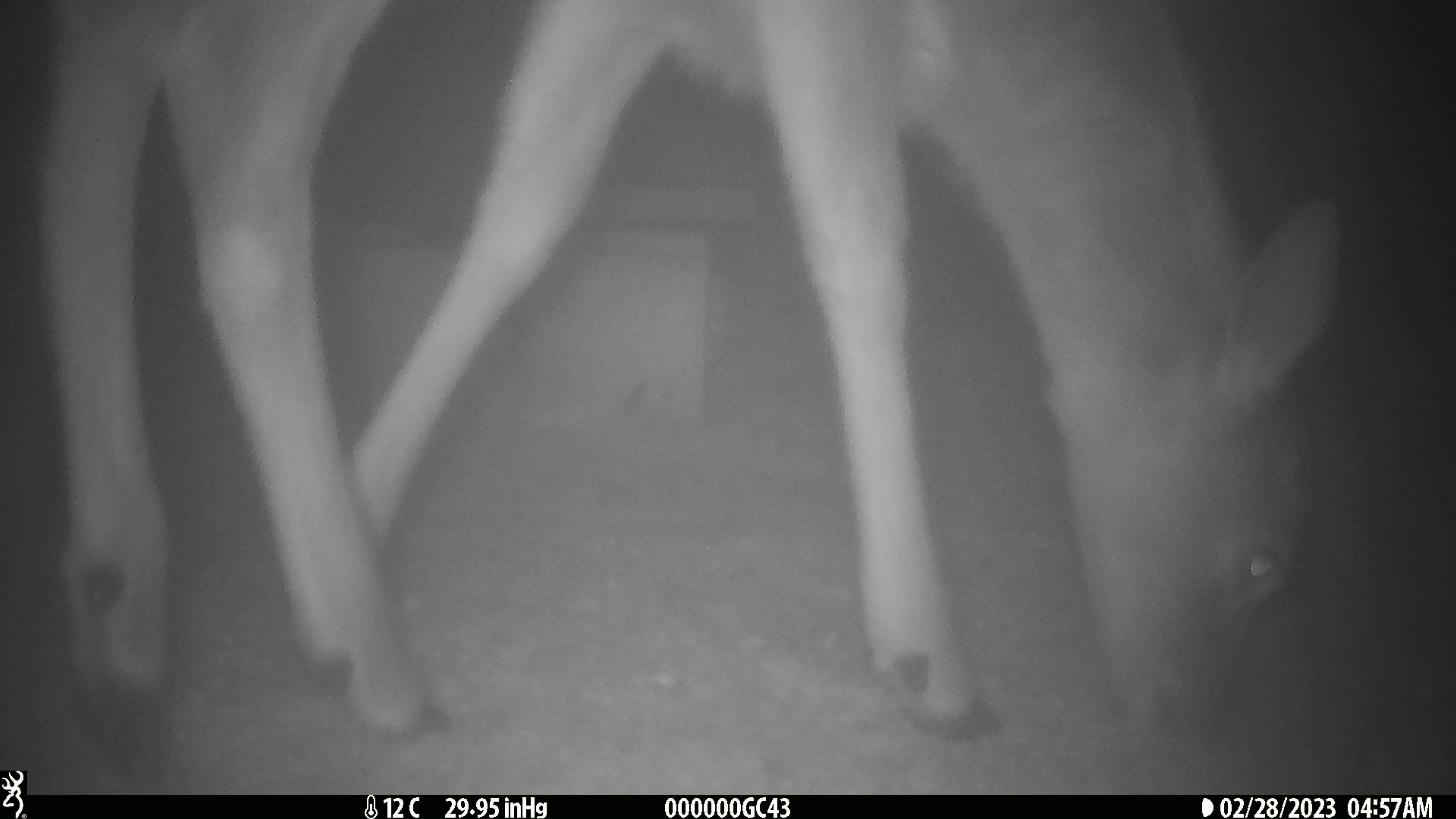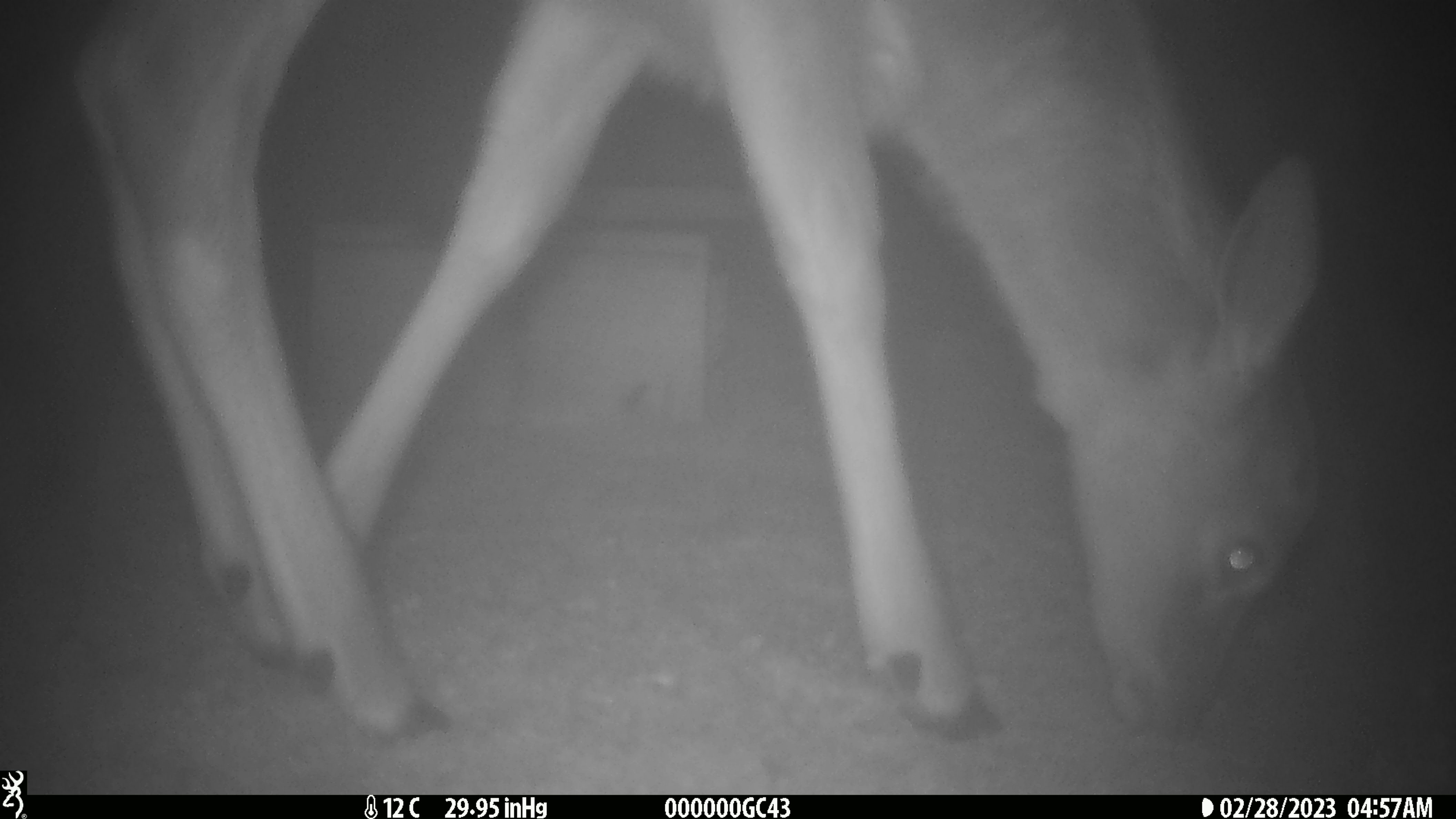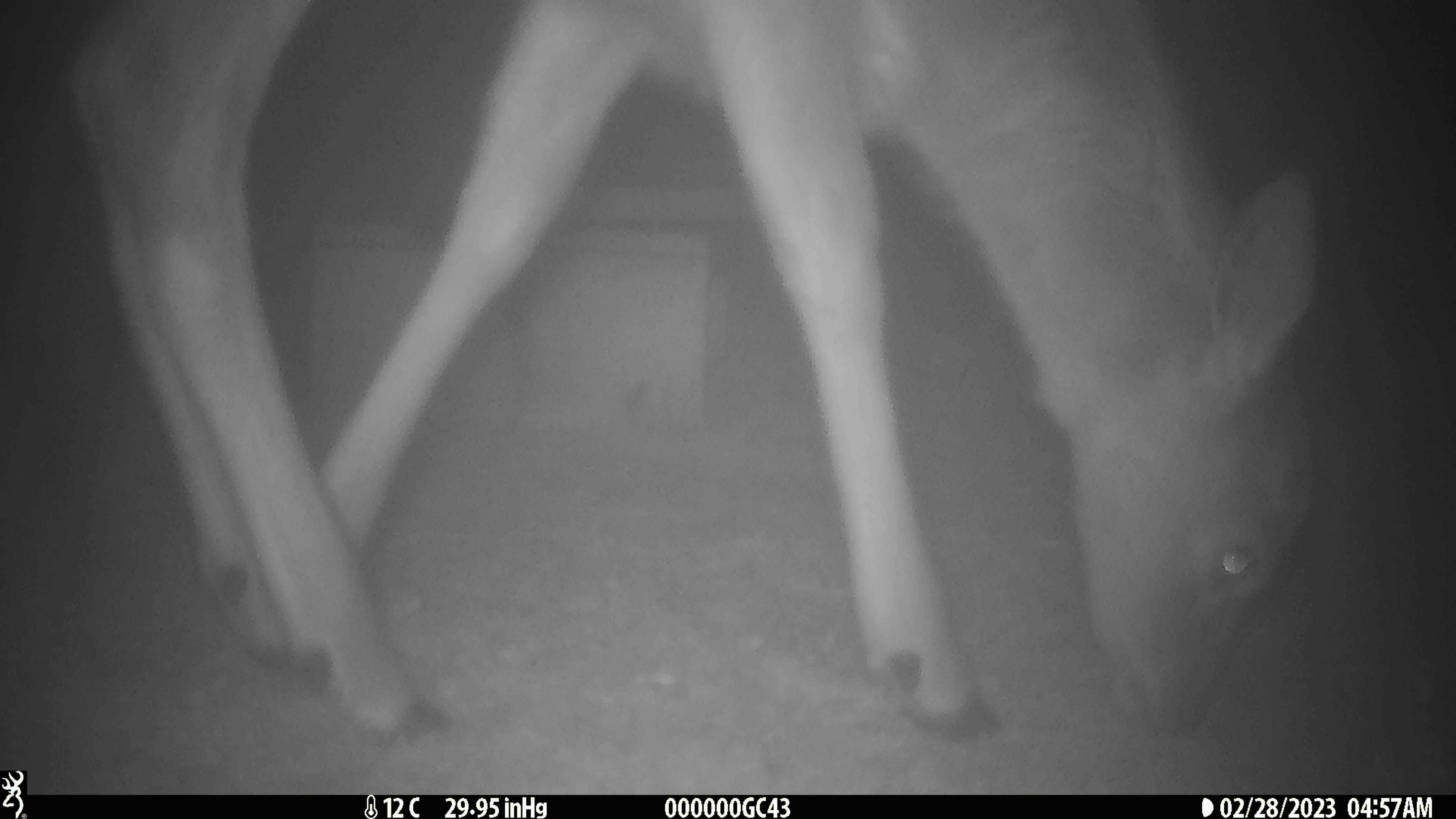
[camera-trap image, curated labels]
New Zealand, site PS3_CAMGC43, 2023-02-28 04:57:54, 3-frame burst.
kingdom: Animalia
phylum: Chordata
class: Mammalia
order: Artiodactyla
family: Cervidae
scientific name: Cervidae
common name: deer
Deer (Cervidae).